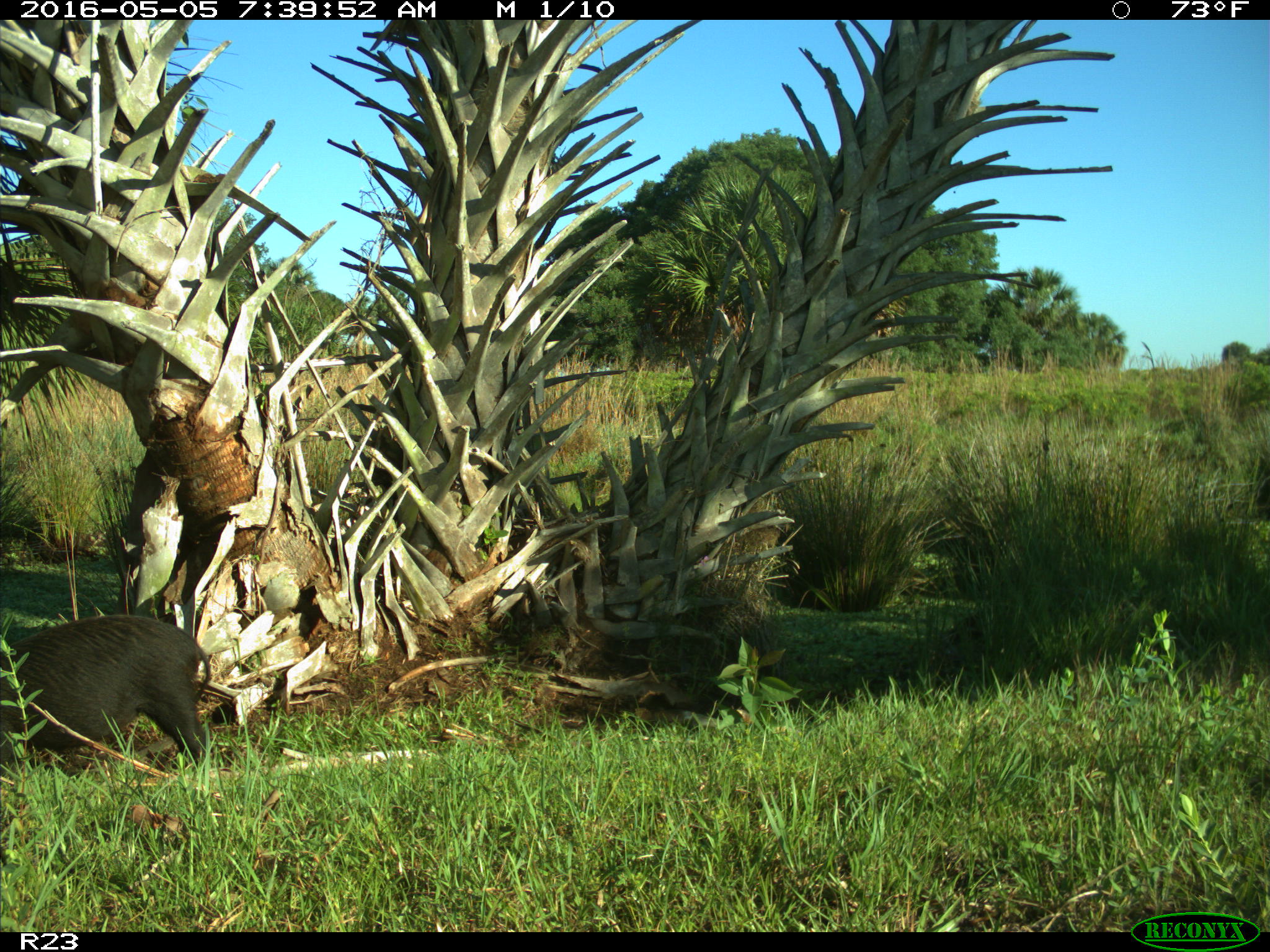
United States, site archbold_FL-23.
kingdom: Animalia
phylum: Chordata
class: Mammalia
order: Artiodactyla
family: Suidae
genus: Sus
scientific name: Sus scrofa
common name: wild boar